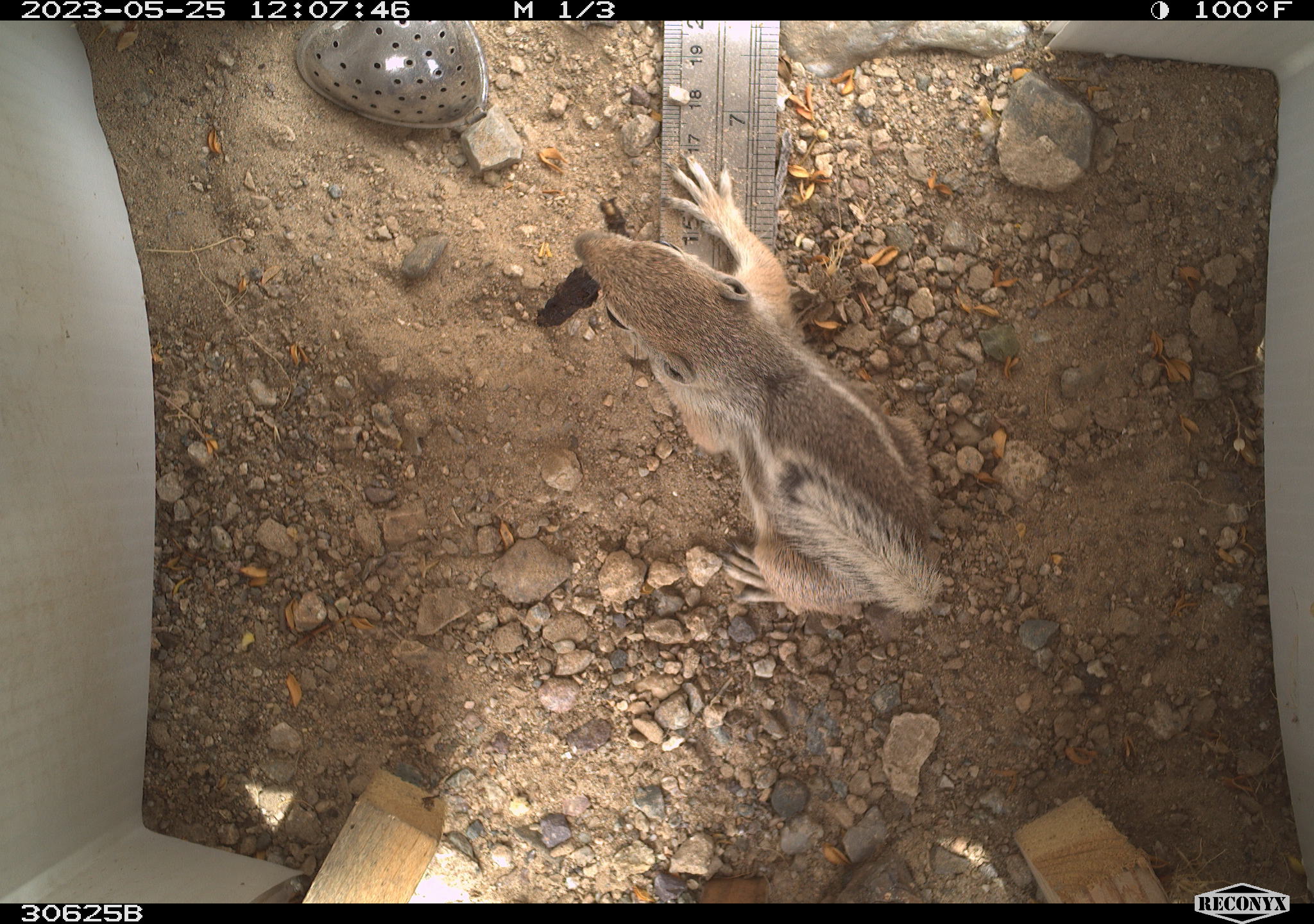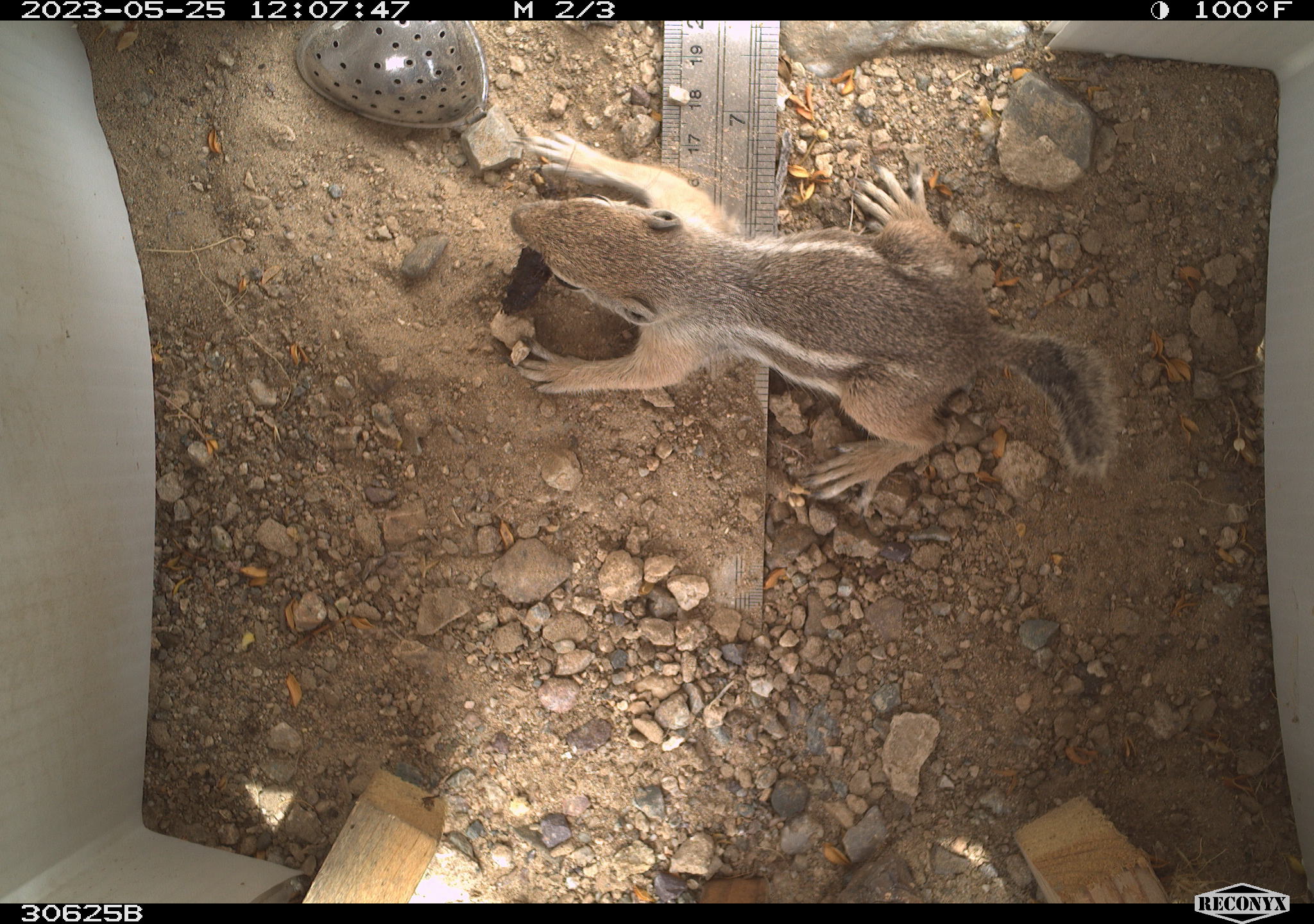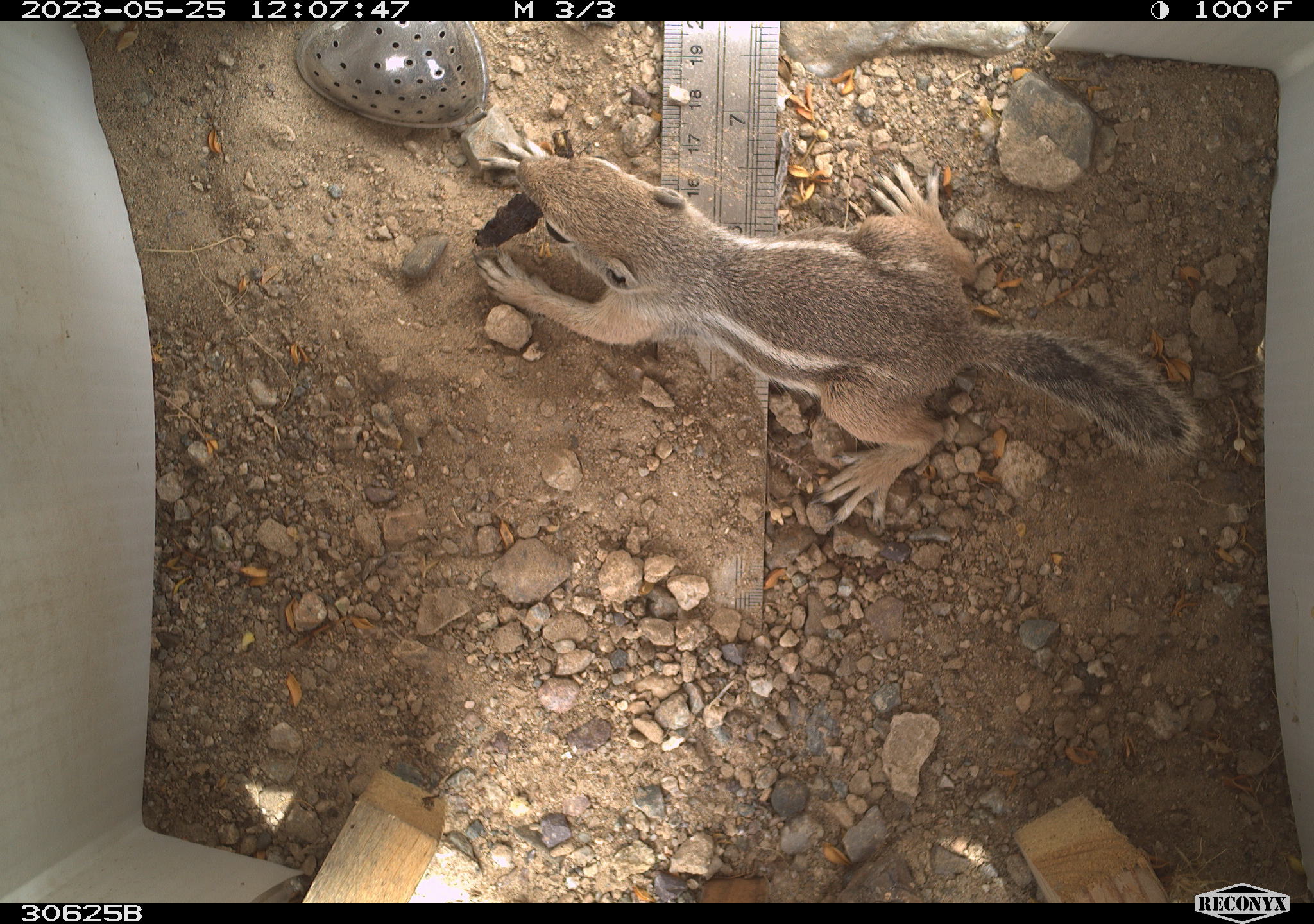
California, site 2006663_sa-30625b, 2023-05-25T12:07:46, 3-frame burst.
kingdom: Animalia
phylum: Chordata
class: Mammalia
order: Rodentia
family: Sciuridae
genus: Ammospermophilus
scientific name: Ammospermophilus leucurus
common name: white-tailed antelope squirrel